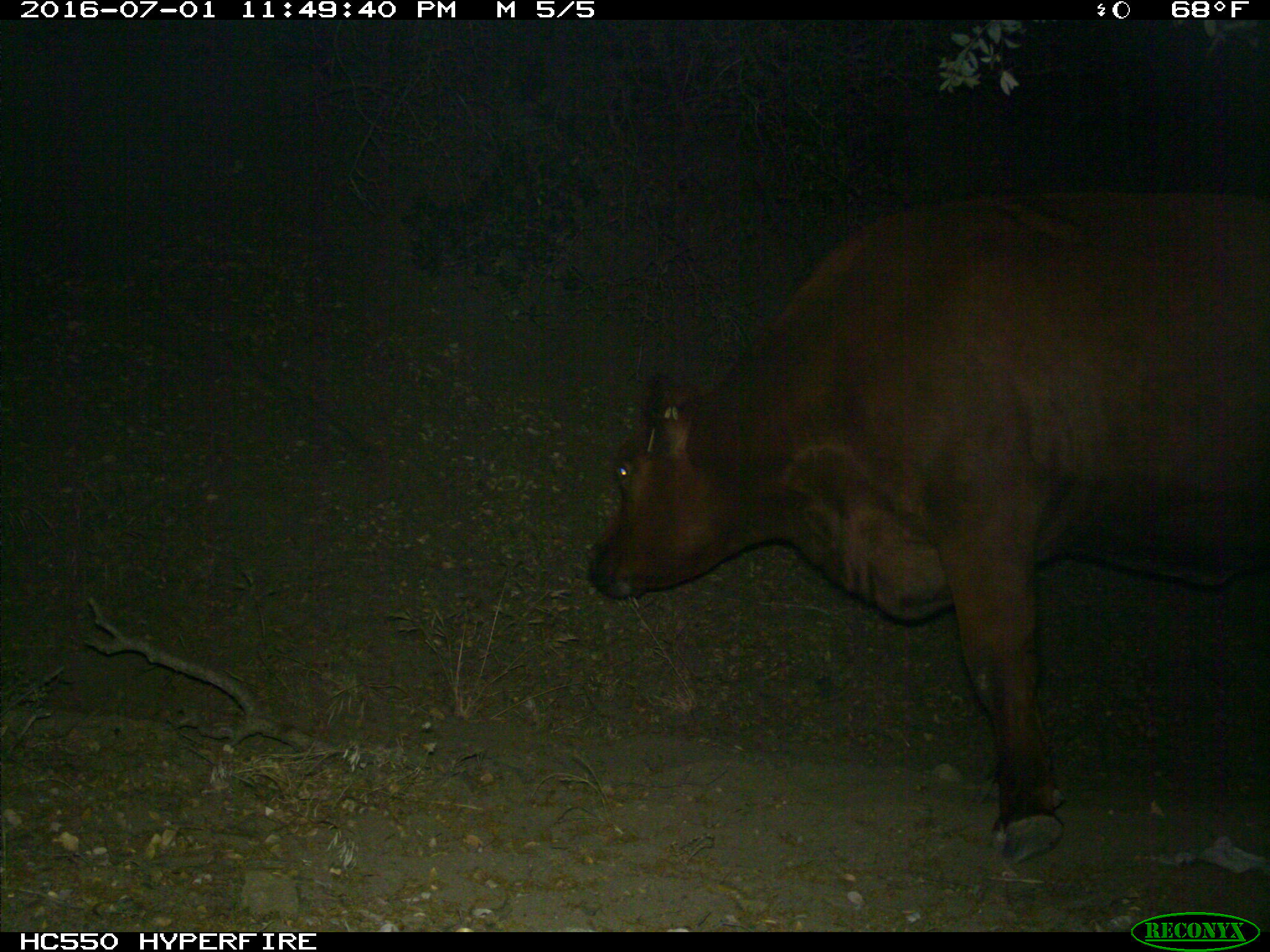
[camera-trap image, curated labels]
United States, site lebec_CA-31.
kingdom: Animalia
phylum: Chordata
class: Mammalia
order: Artiodactyla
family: Bovidae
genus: Bos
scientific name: Bos taurus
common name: domestic cow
Bos taurus (domestic cow).